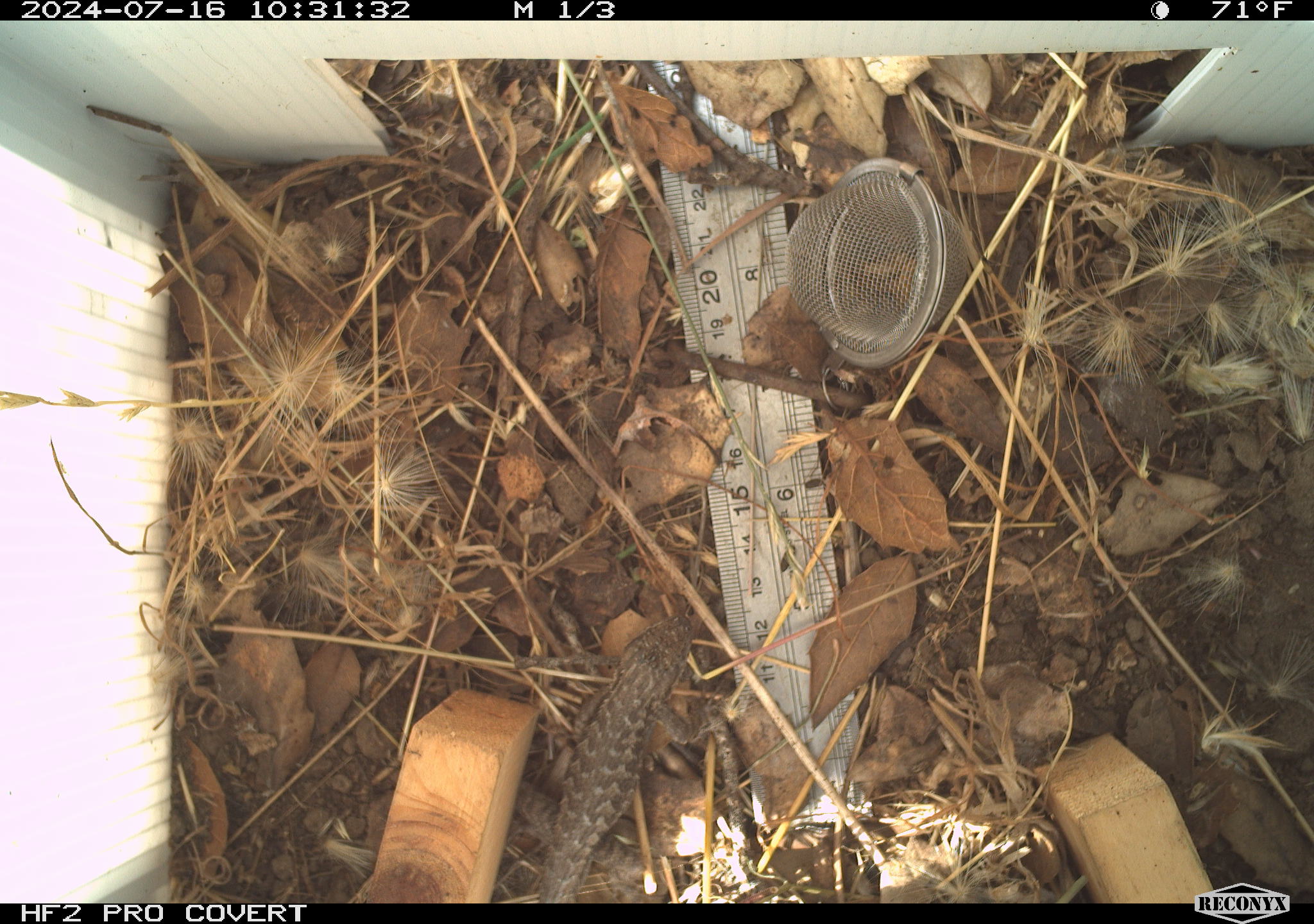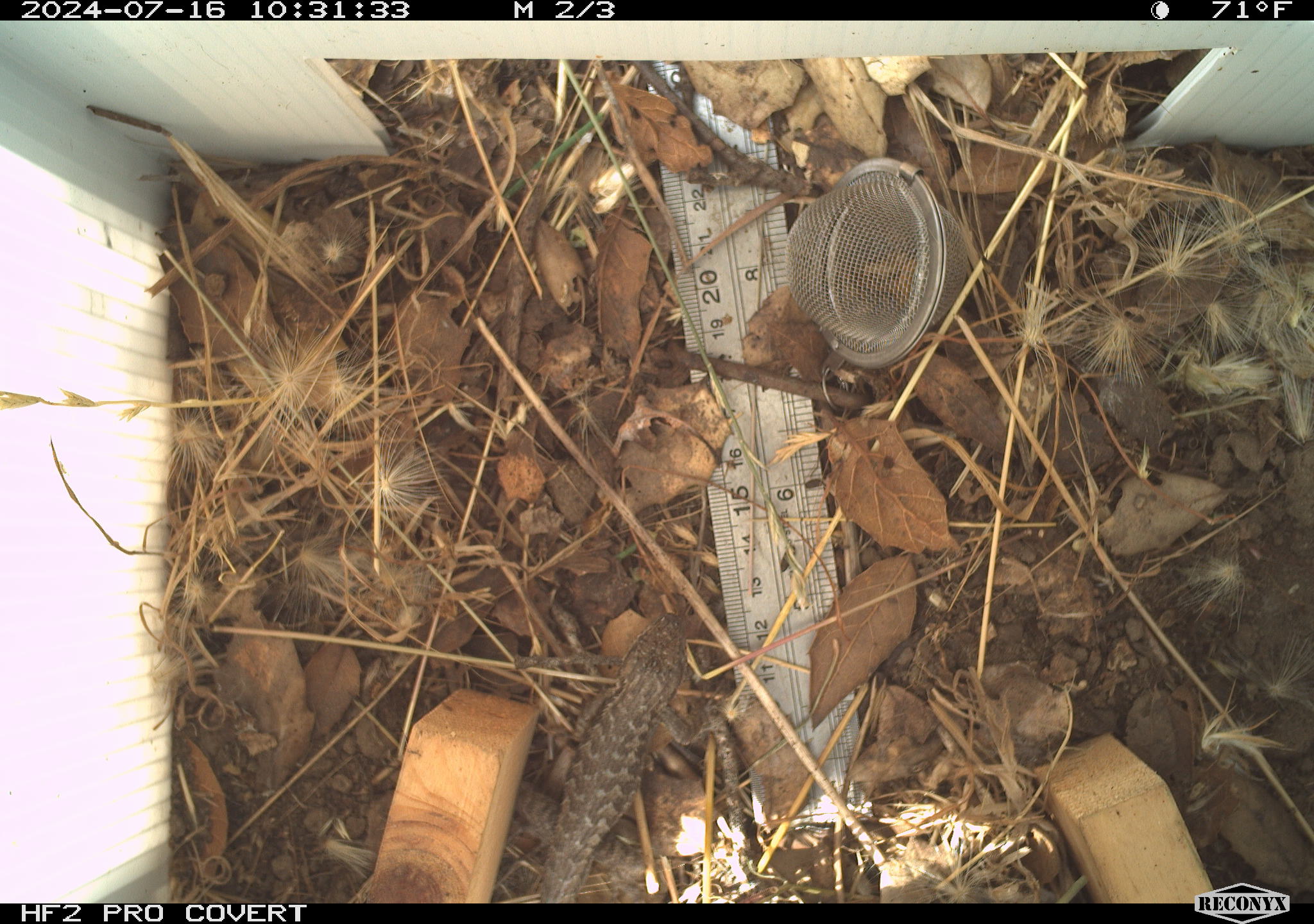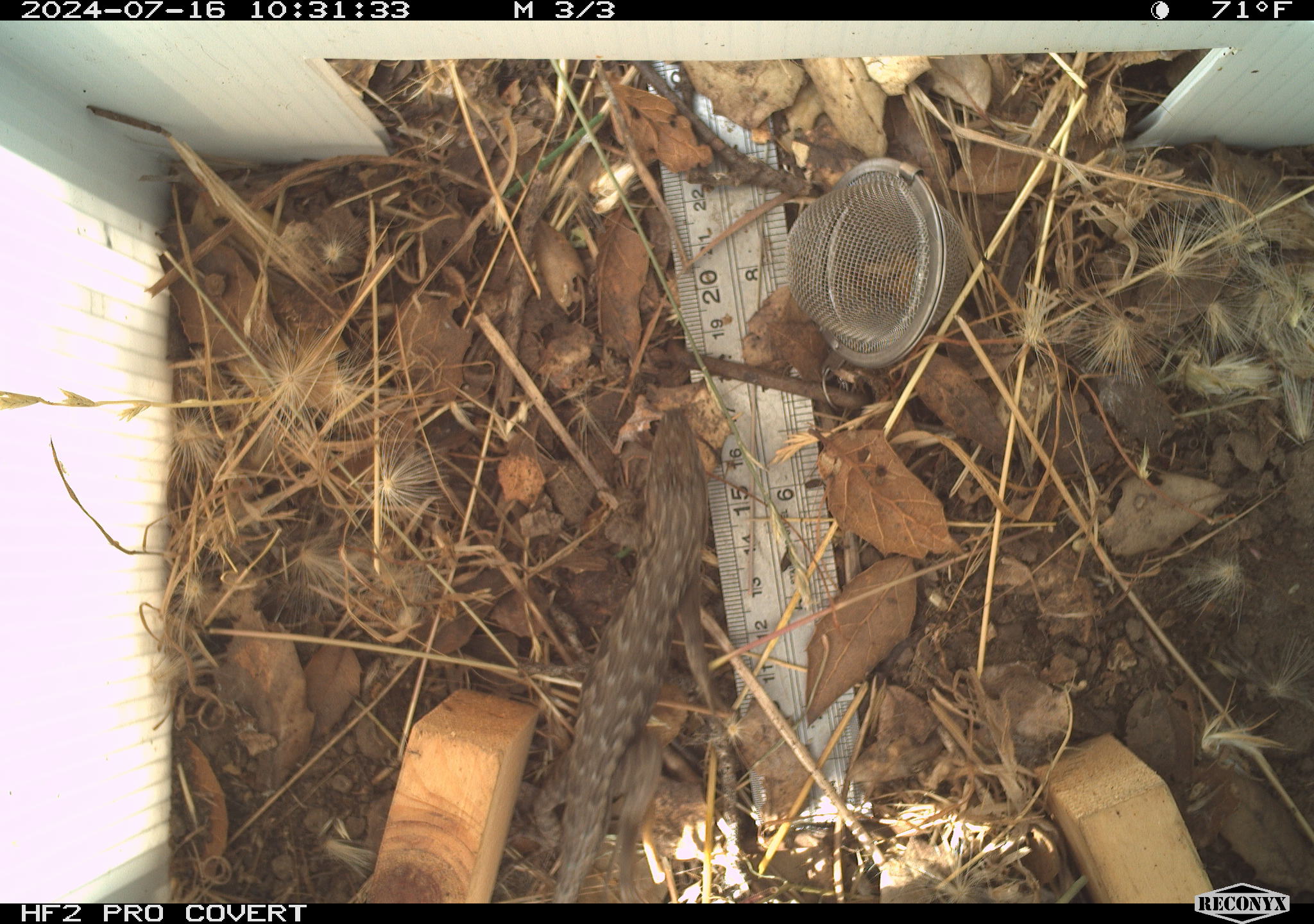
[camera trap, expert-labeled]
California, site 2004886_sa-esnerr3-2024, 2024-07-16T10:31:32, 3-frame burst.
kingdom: Animalia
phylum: Chordata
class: Reptilia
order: Squamata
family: Phrynosomatidae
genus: Sceloporus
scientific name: Sceloporus occidentalis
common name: western fence lizard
Western fence lizard (Sceloporus occidentalis).